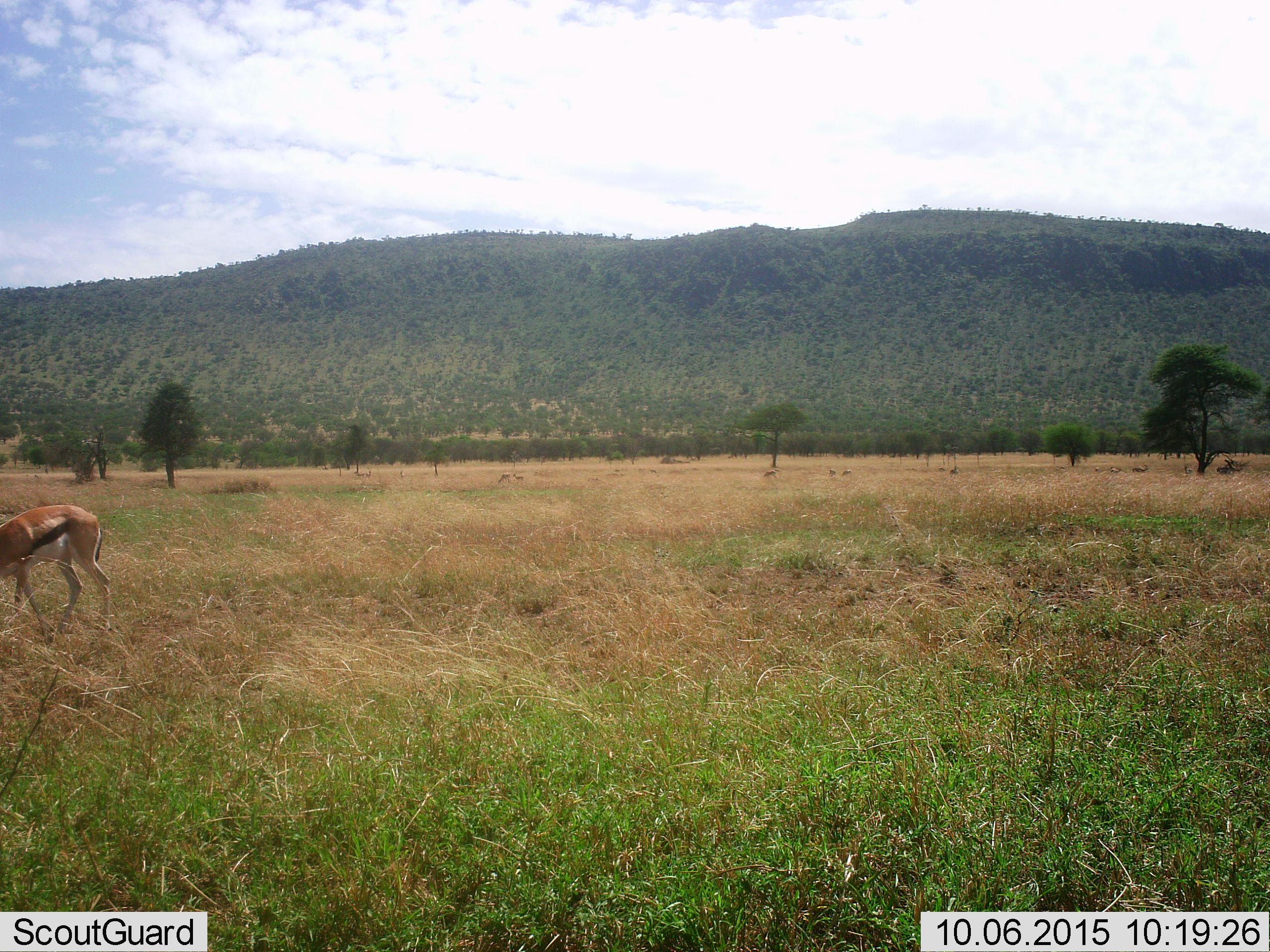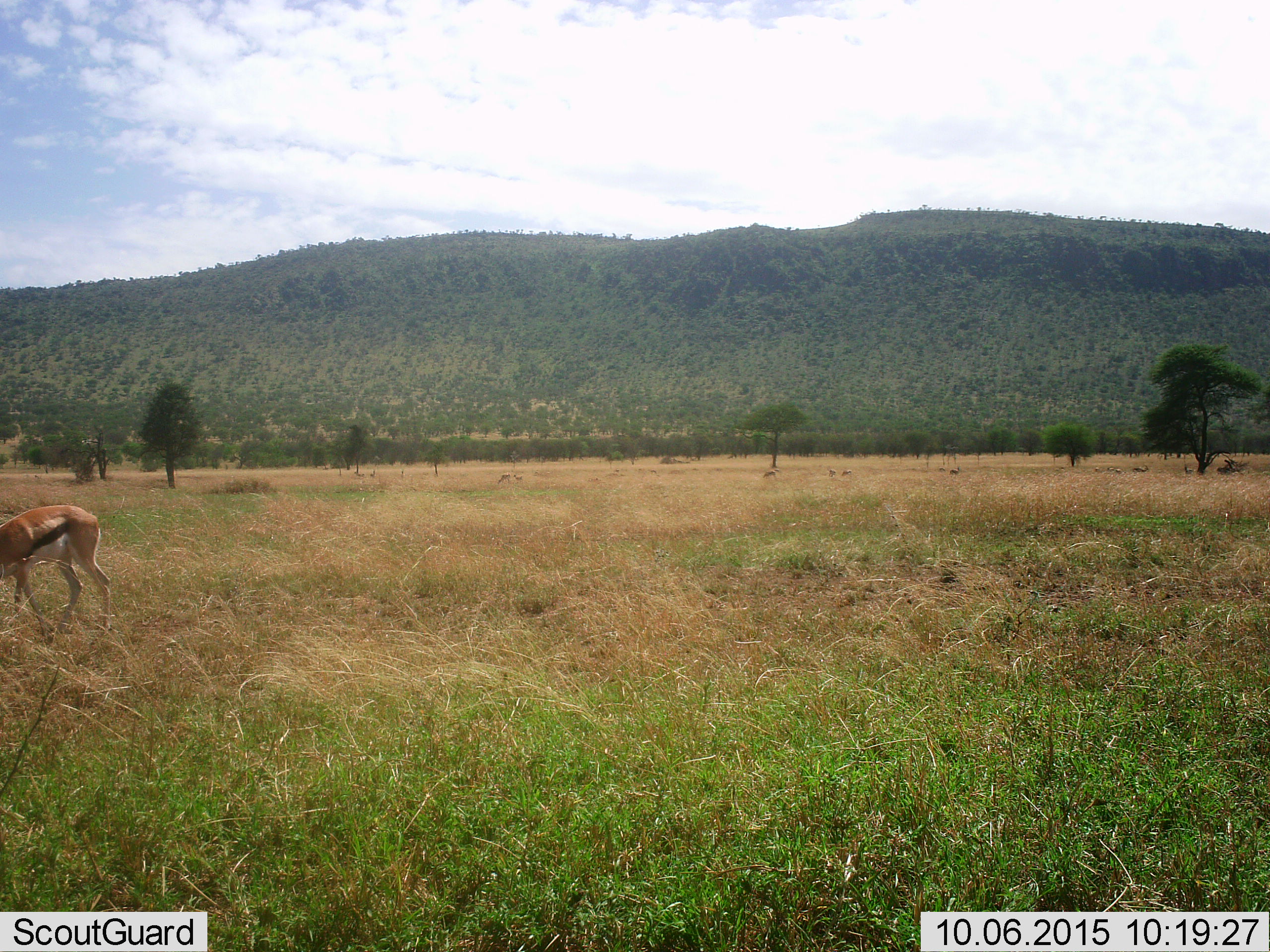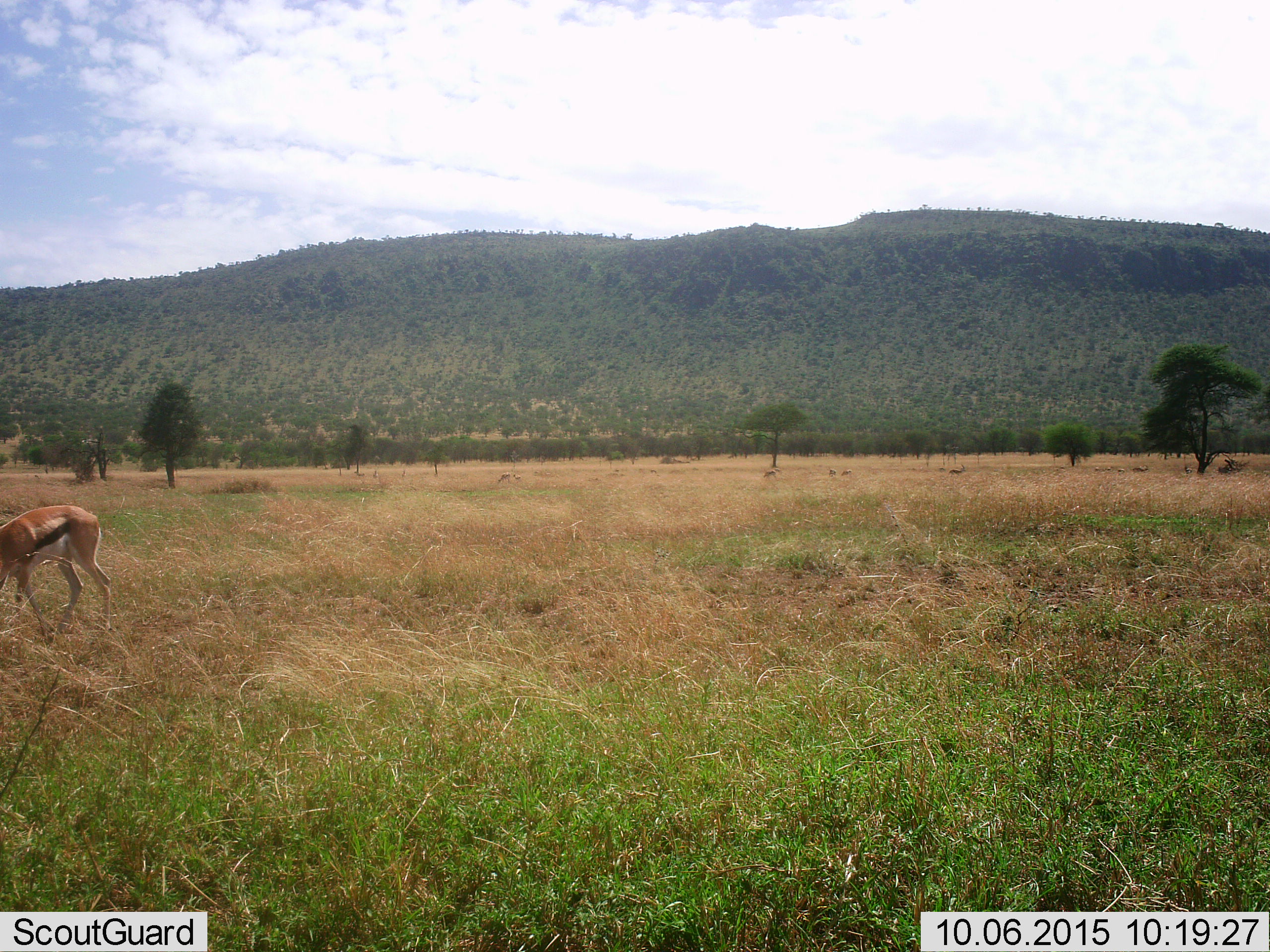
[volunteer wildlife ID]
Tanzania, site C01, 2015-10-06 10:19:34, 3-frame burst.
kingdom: Animalia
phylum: Chordata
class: Mammalia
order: Artiodactyla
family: Bovidae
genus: Eudorcas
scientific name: Eudorcas thomsonii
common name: thomson's gazelle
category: gazellethomsons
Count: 1.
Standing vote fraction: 44%.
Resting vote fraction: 0%.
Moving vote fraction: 11%.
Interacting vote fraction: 0%.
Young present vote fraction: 11%.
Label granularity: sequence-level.